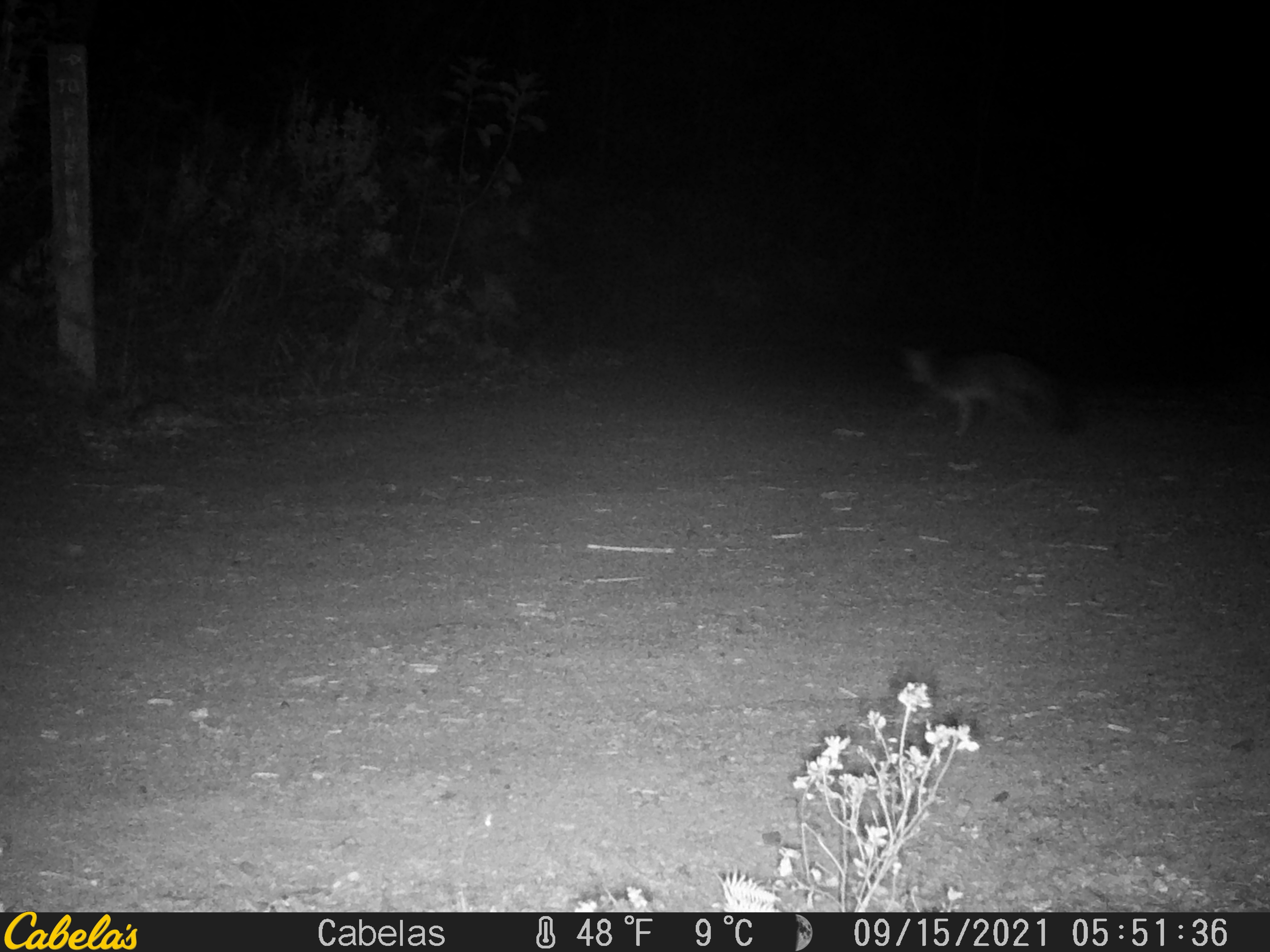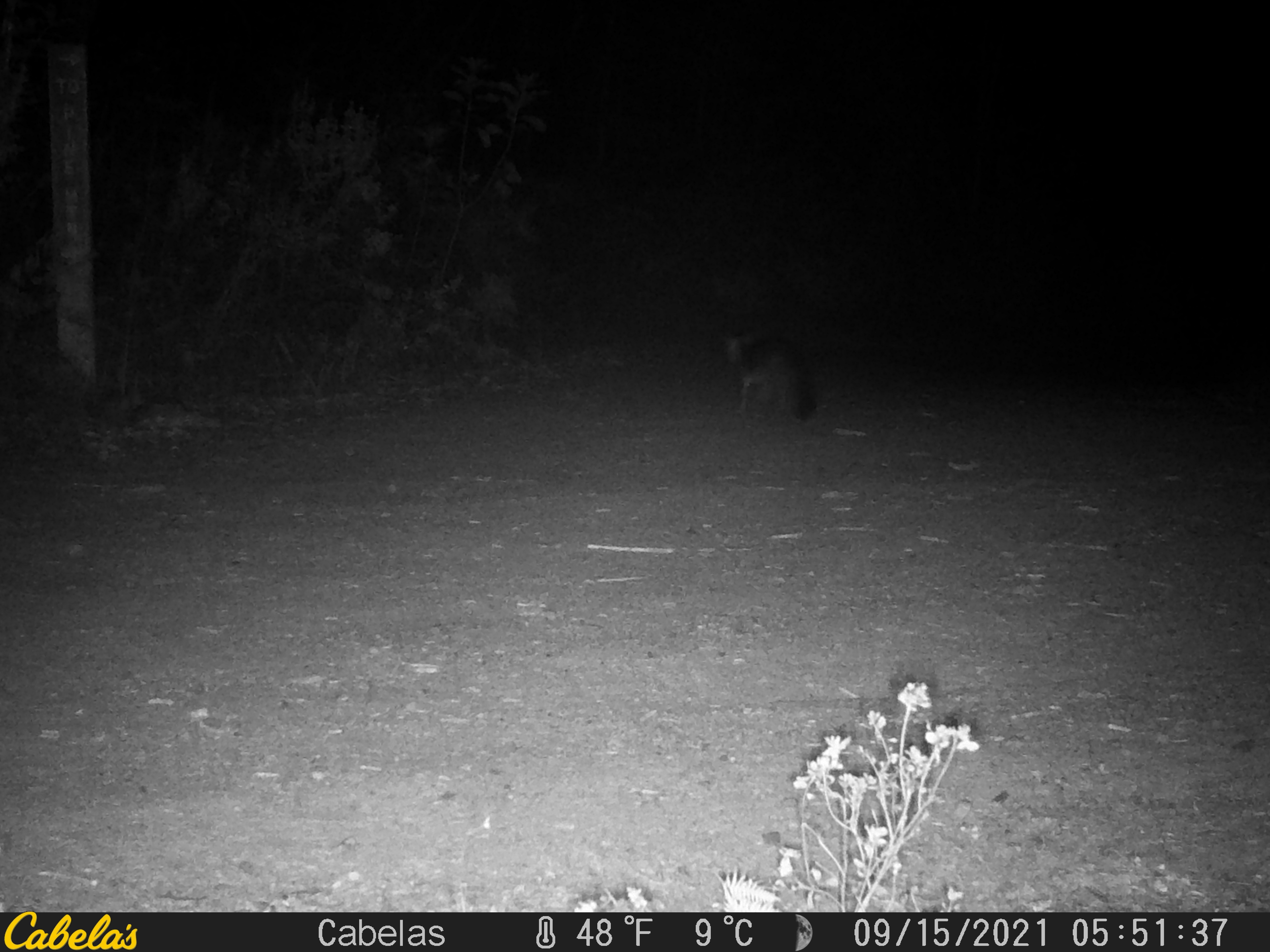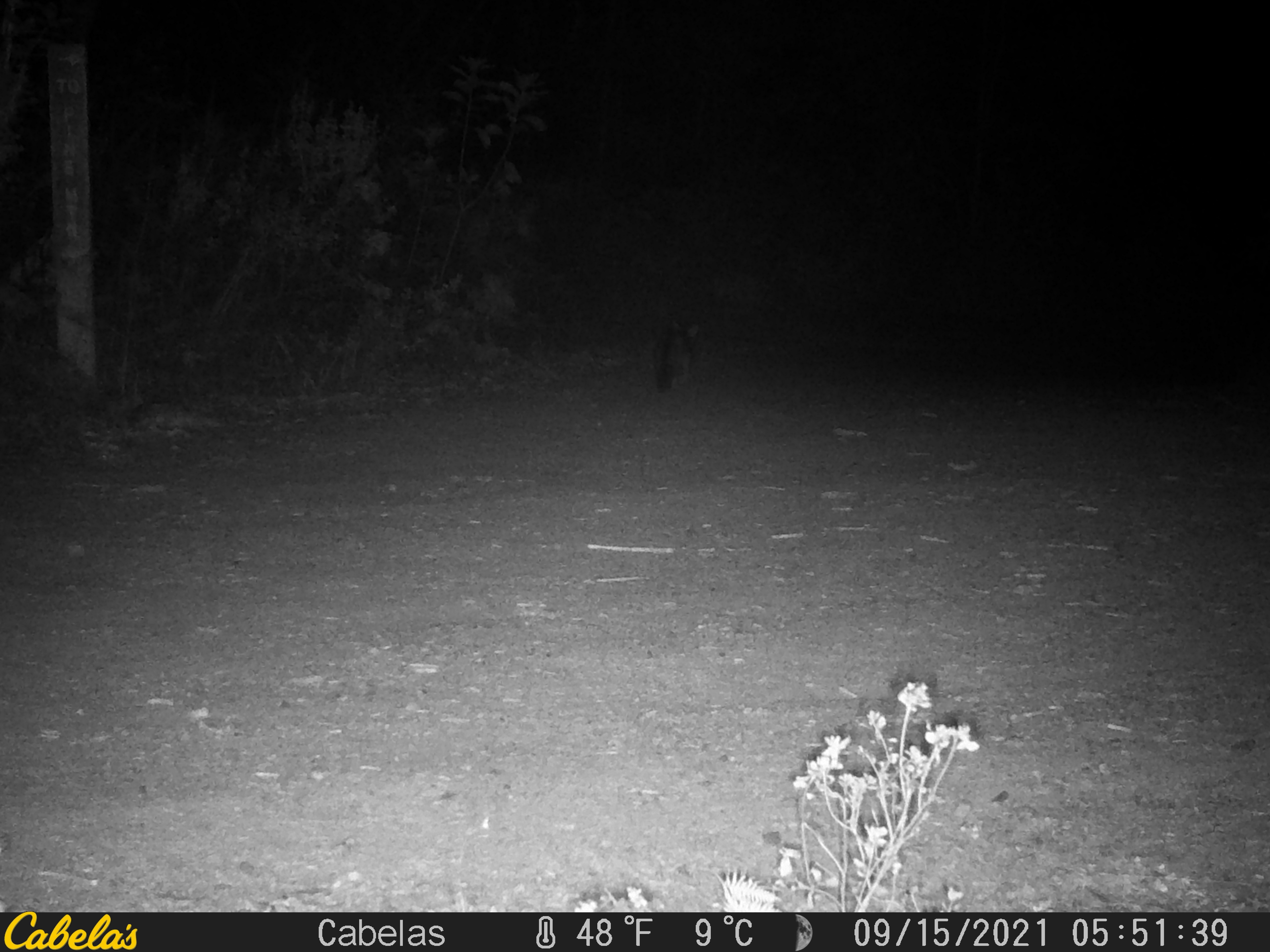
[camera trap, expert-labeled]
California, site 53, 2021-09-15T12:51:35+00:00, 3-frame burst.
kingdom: Animalia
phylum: Chordata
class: Mammalia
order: Carnivora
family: Canidae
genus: Urocyon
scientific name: Urocyon cinereoargenteus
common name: gray fox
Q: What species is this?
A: Gray fox (Urocyon cinereoargenteus).